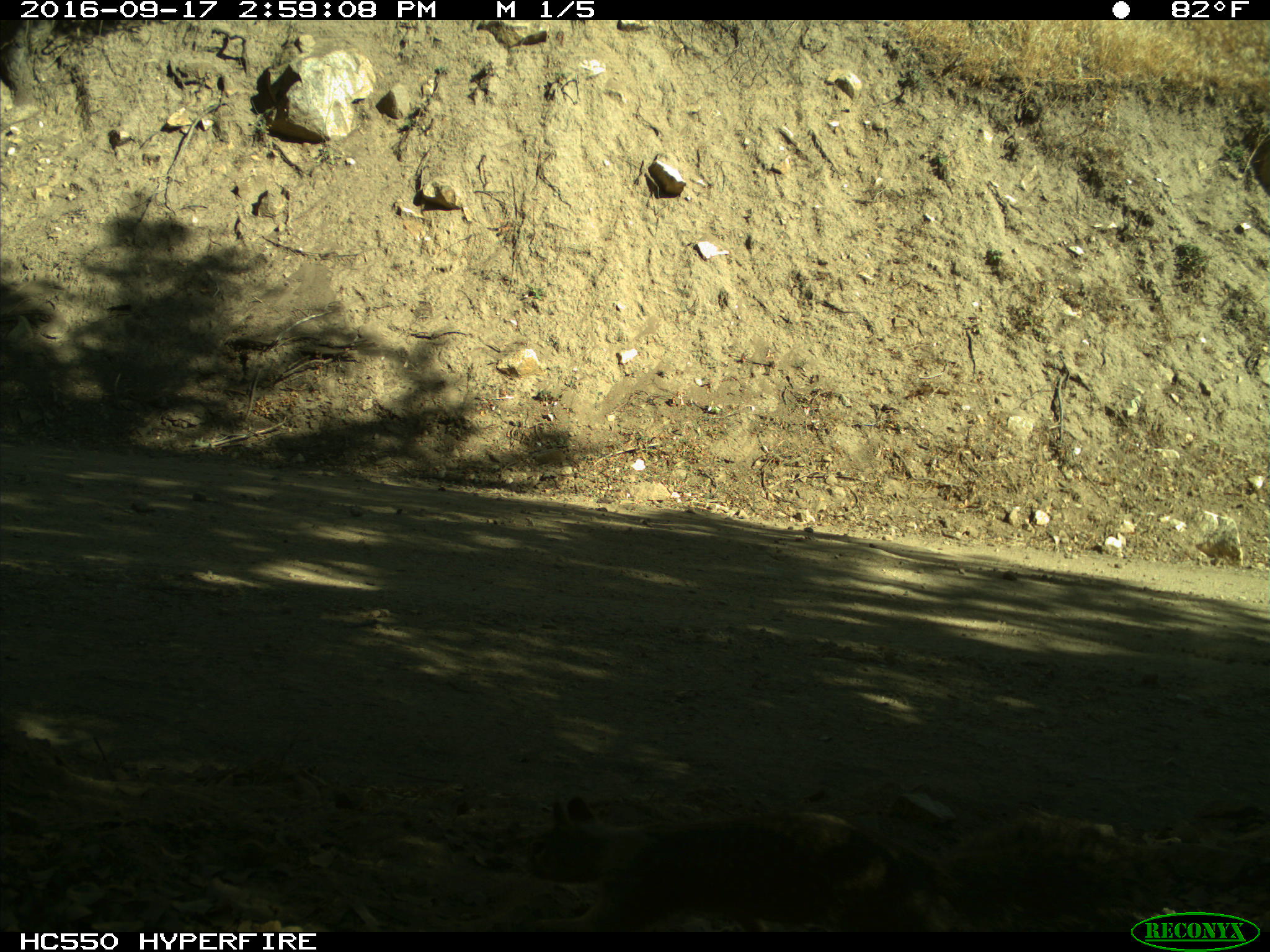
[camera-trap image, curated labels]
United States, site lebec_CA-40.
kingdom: Animalia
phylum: Chordata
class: Mammalia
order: Rodentia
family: Sciuridae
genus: Otospermophilus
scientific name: Otospermophilus beecheyi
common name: california ground squirrel